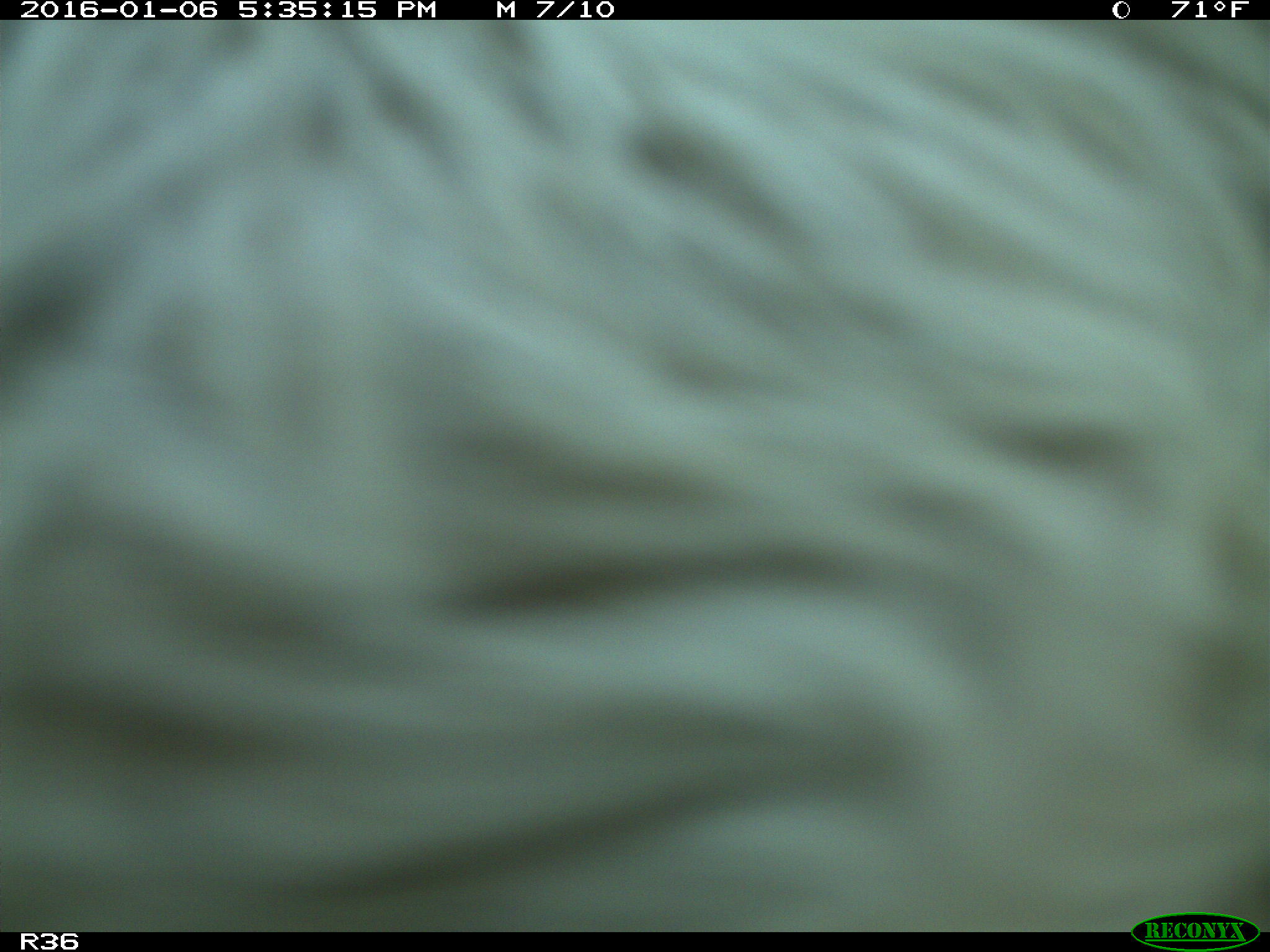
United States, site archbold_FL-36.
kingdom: Animalia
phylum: Chordata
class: Mammalia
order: Artiodactyla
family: Bovidae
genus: Bos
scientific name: Bos taurus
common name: domestic cow